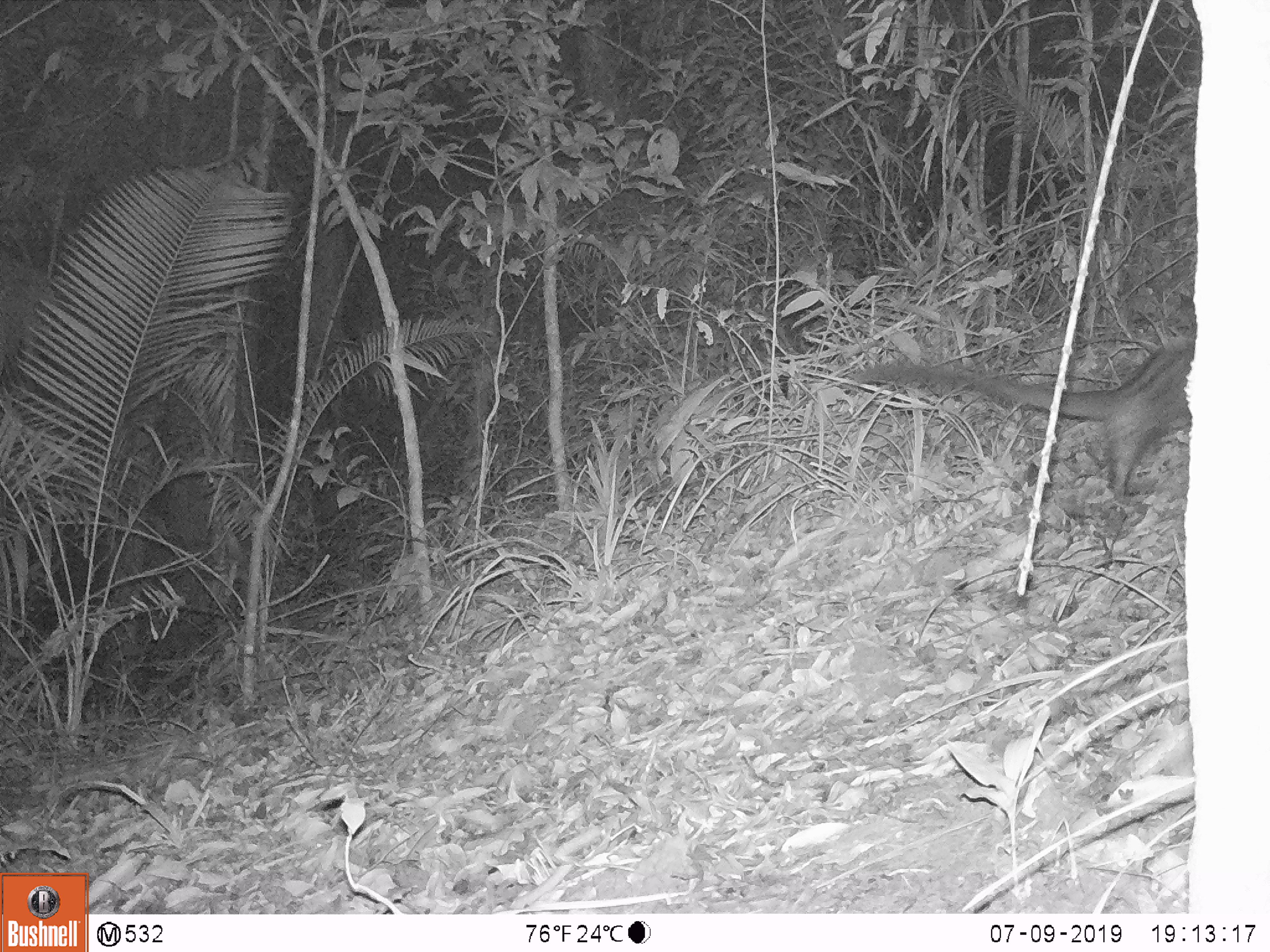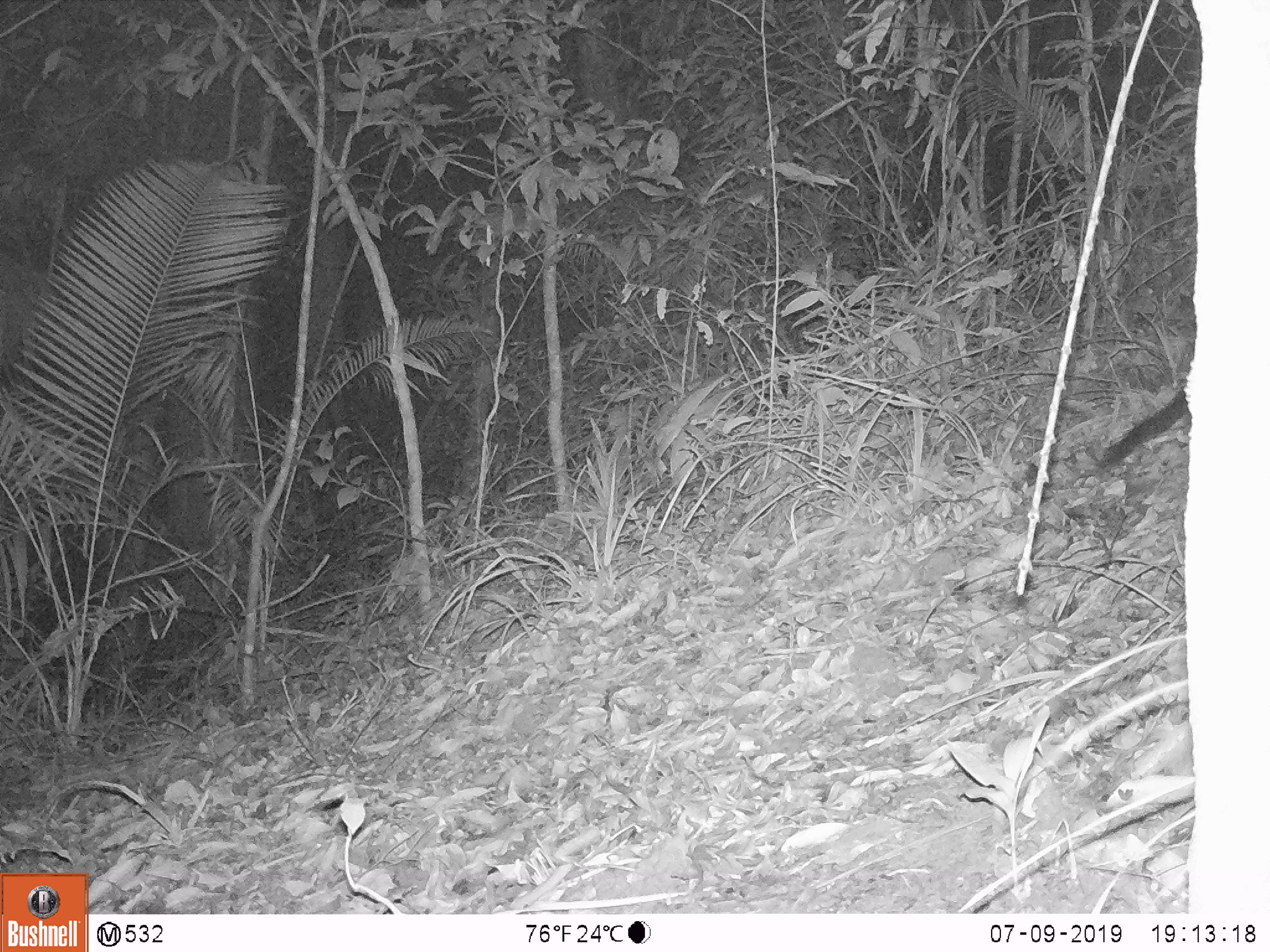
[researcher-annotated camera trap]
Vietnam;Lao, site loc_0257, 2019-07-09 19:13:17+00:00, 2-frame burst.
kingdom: Animalia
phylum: Chordata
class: Mammalia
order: Carnivora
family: Viverridae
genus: Paradoxurus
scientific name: Paradoxurus hermaphroditus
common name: common palm civet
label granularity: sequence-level